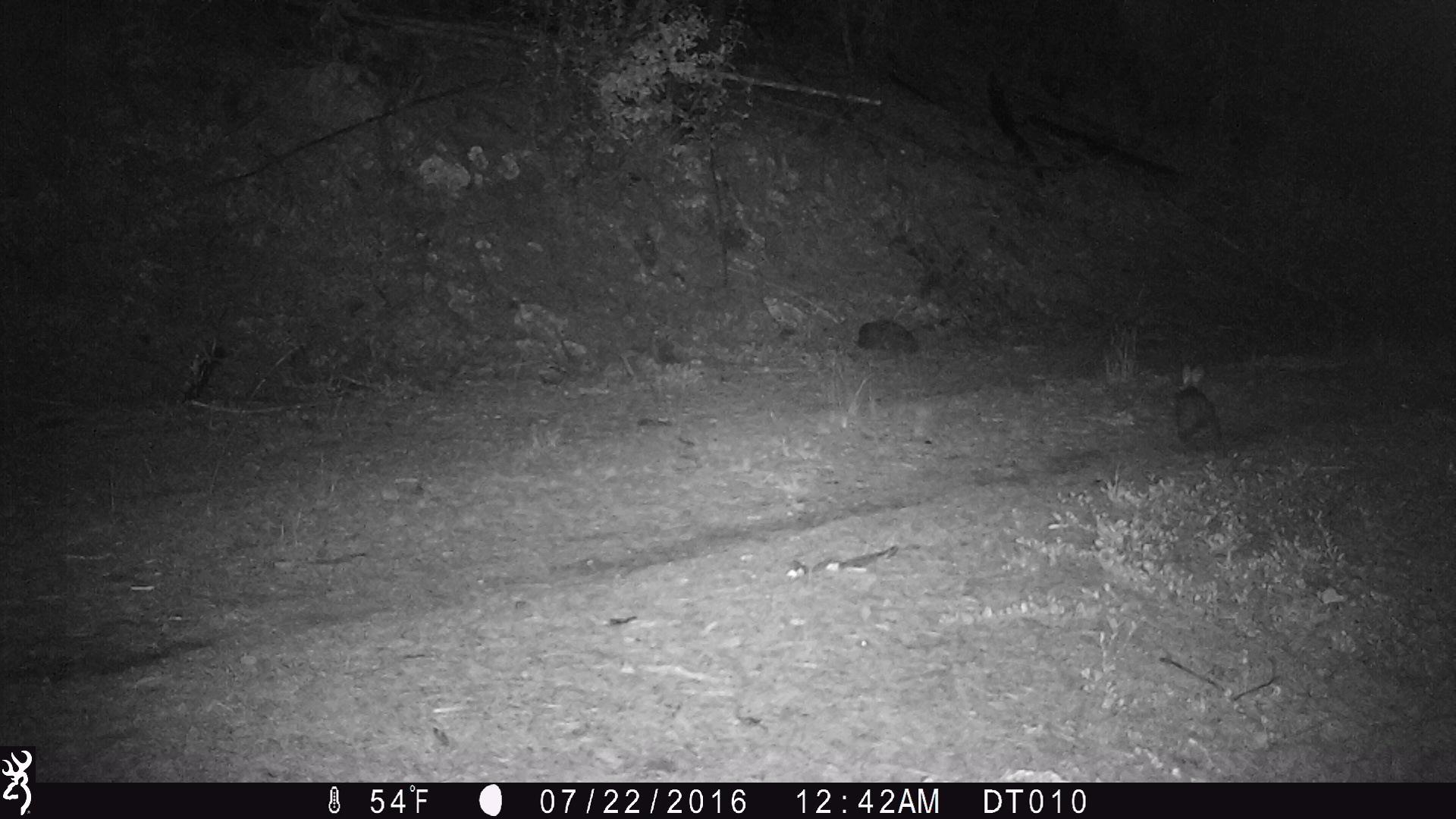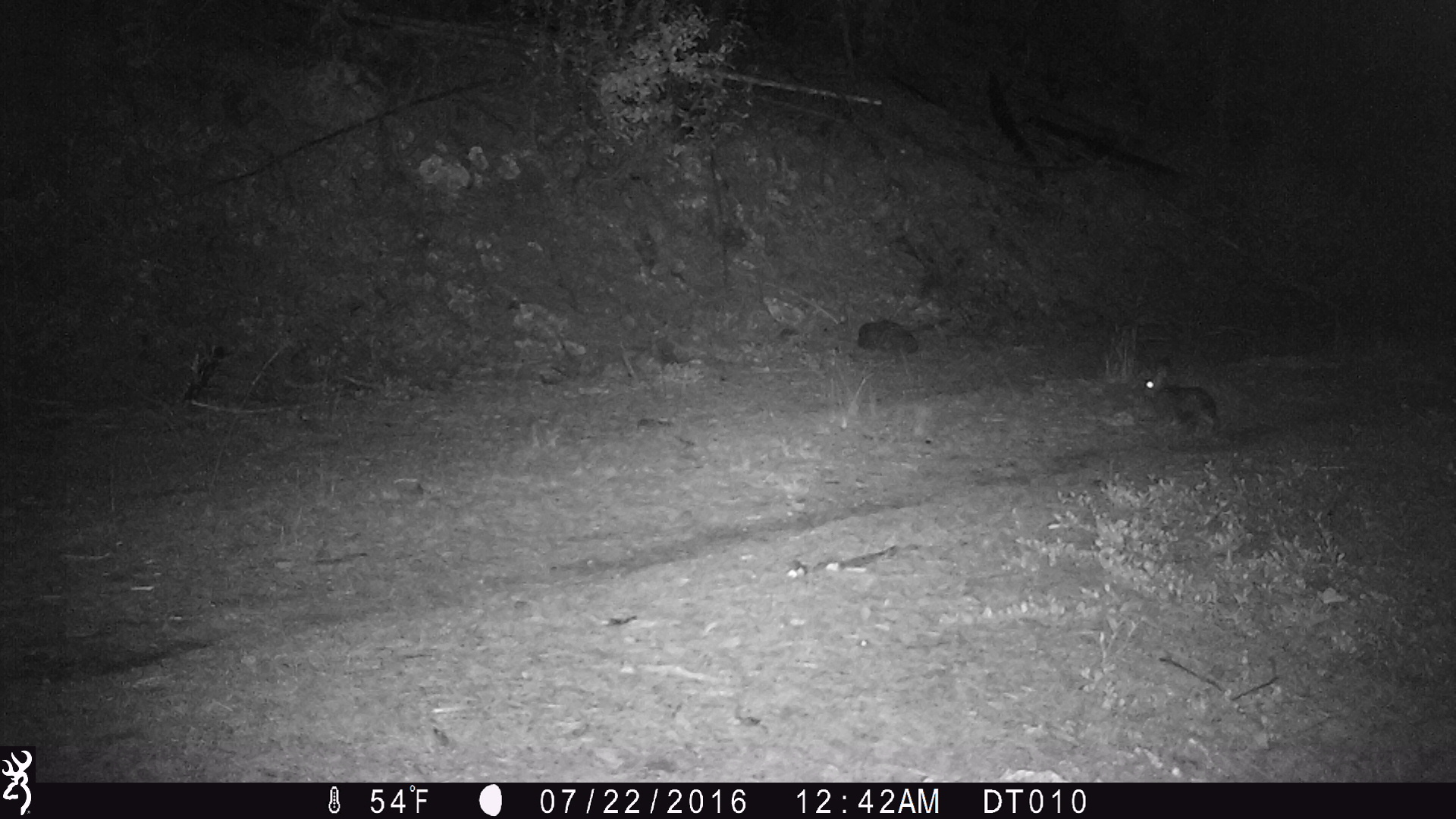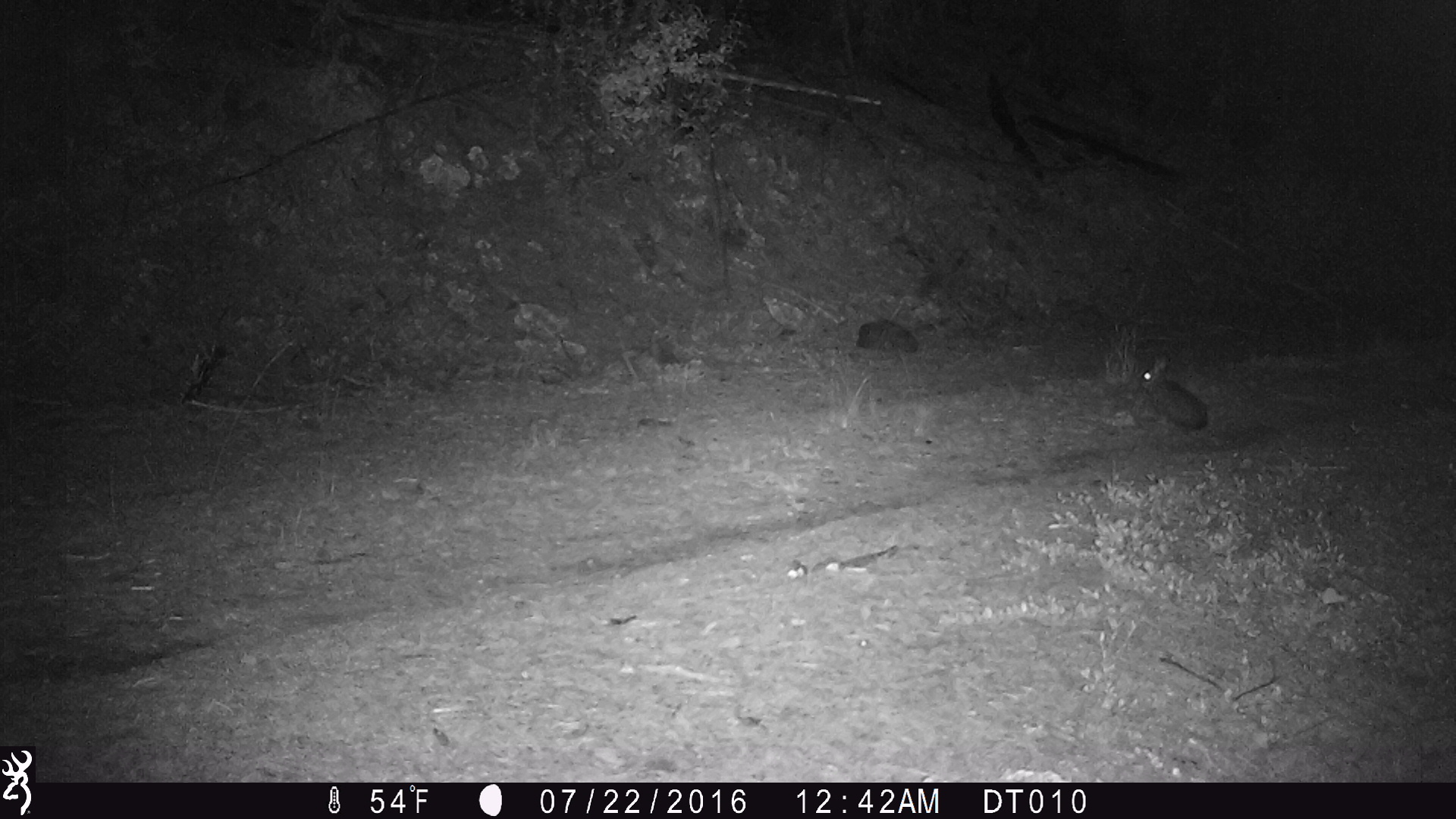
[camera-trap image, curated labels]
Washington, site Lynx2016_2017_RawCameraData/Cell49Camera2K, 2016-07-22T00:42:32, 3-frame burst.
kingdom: Animalia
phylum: Chordata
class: Mammalia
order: Lagomorpha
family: Leporidae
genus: Lepus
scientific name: Lepus americanus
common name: snowshoe hare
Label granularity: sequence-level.